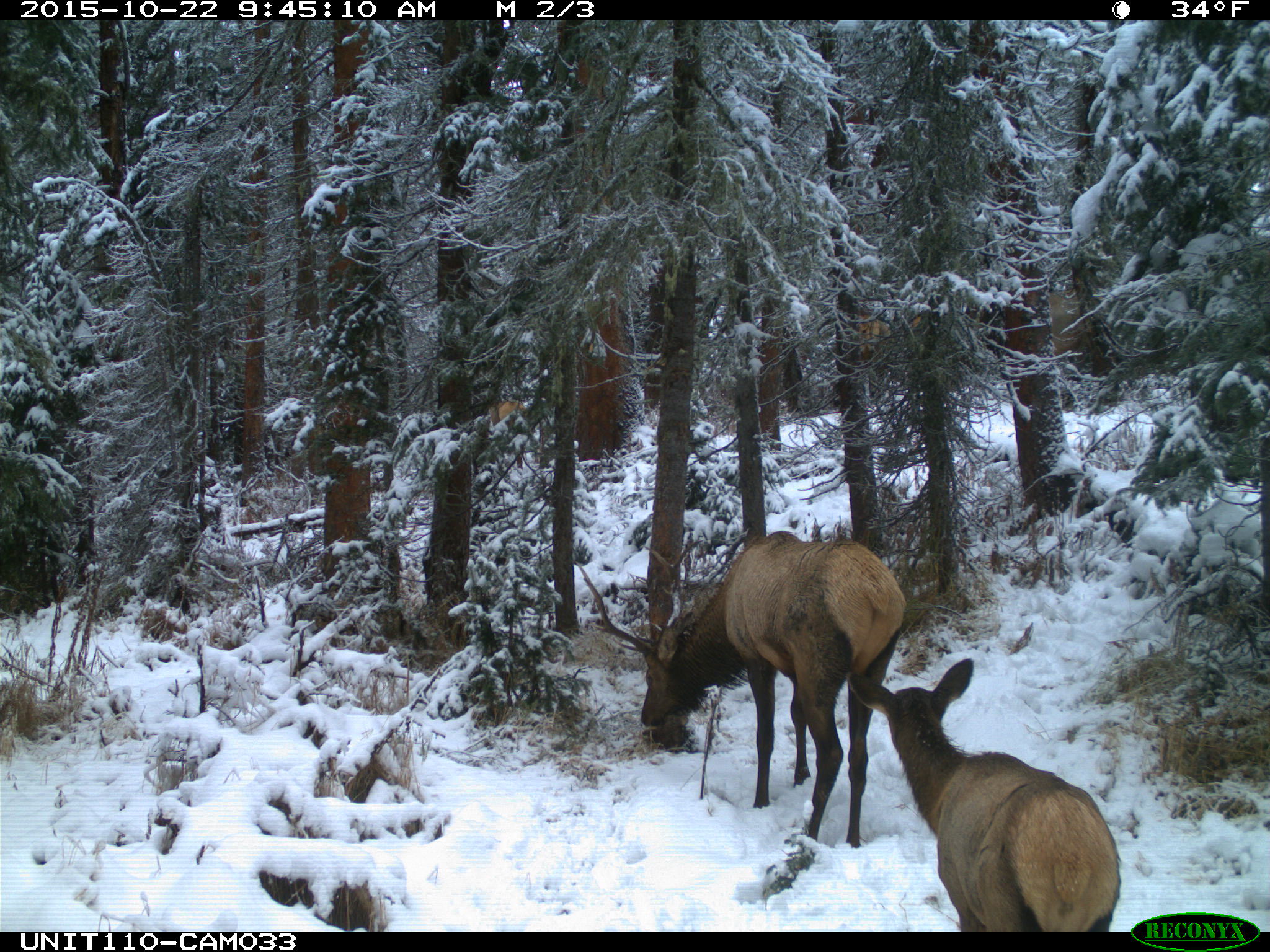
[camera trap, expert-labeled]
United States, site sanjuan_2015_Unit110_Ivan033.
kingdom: Animalia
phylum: Chordata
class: Mammalia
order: Artiodactyla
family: Cervidae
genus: Cervus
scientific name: Cervus elaphus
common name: red deer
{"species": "Cervus elaphus (red deer)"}